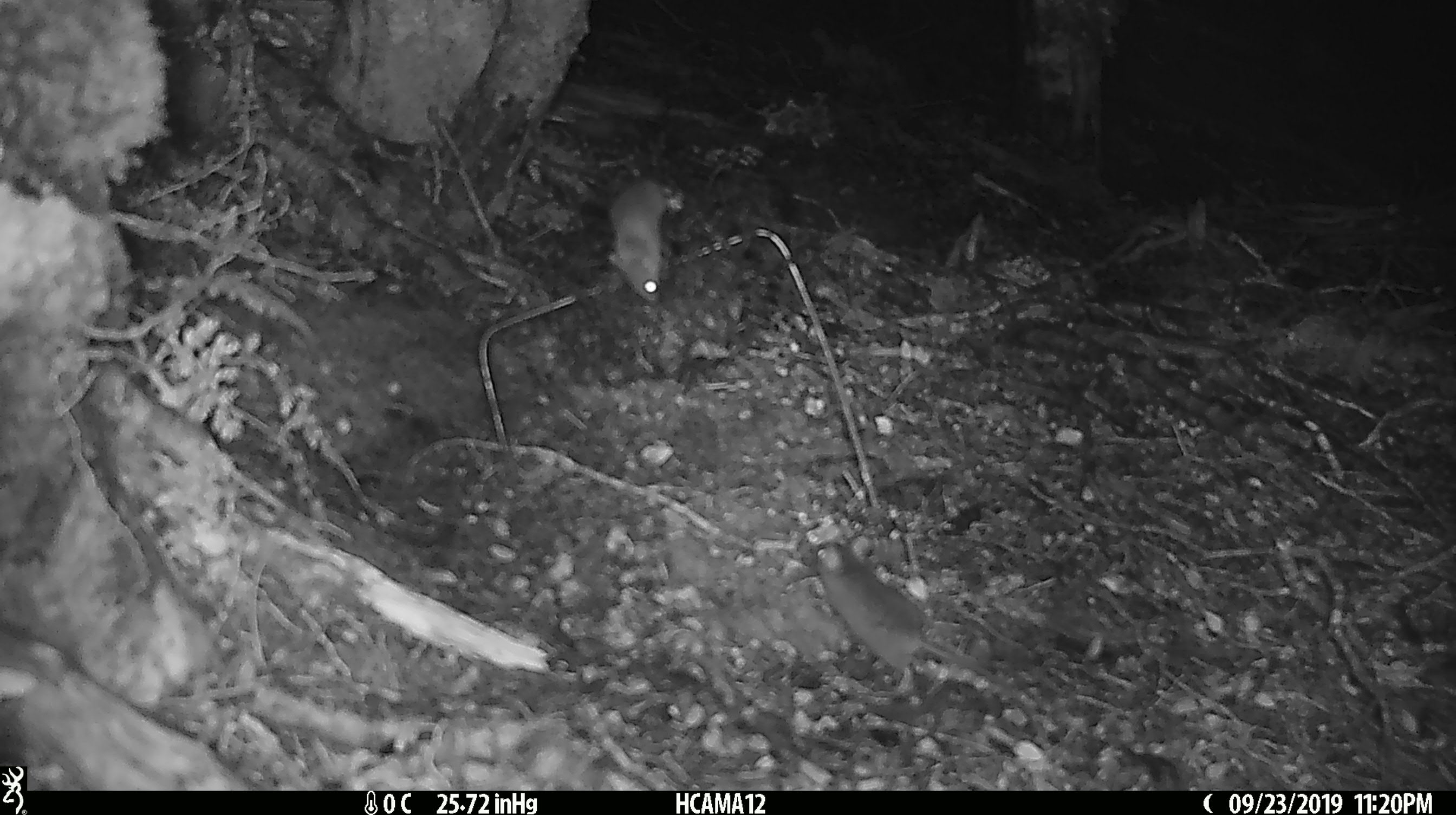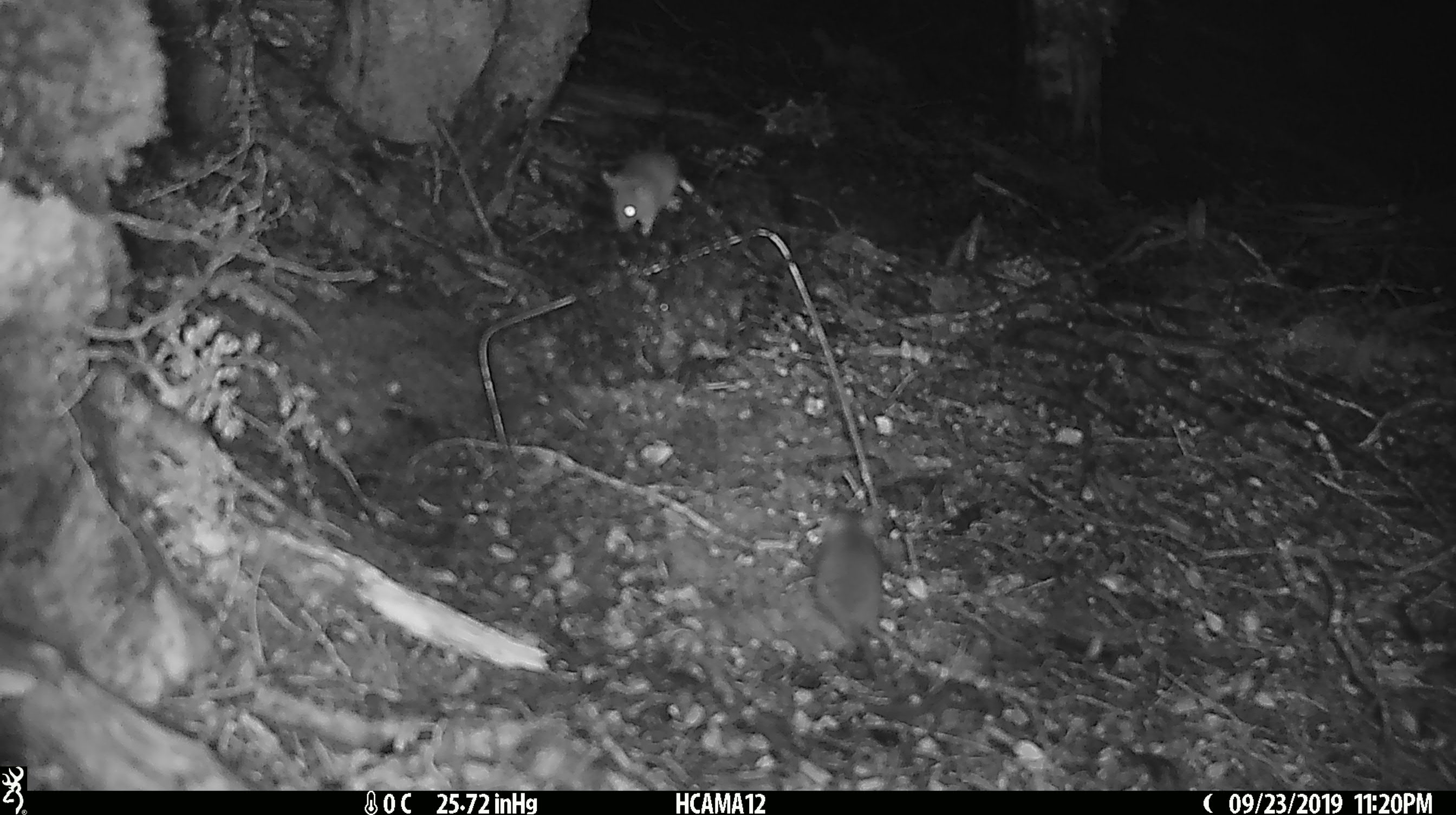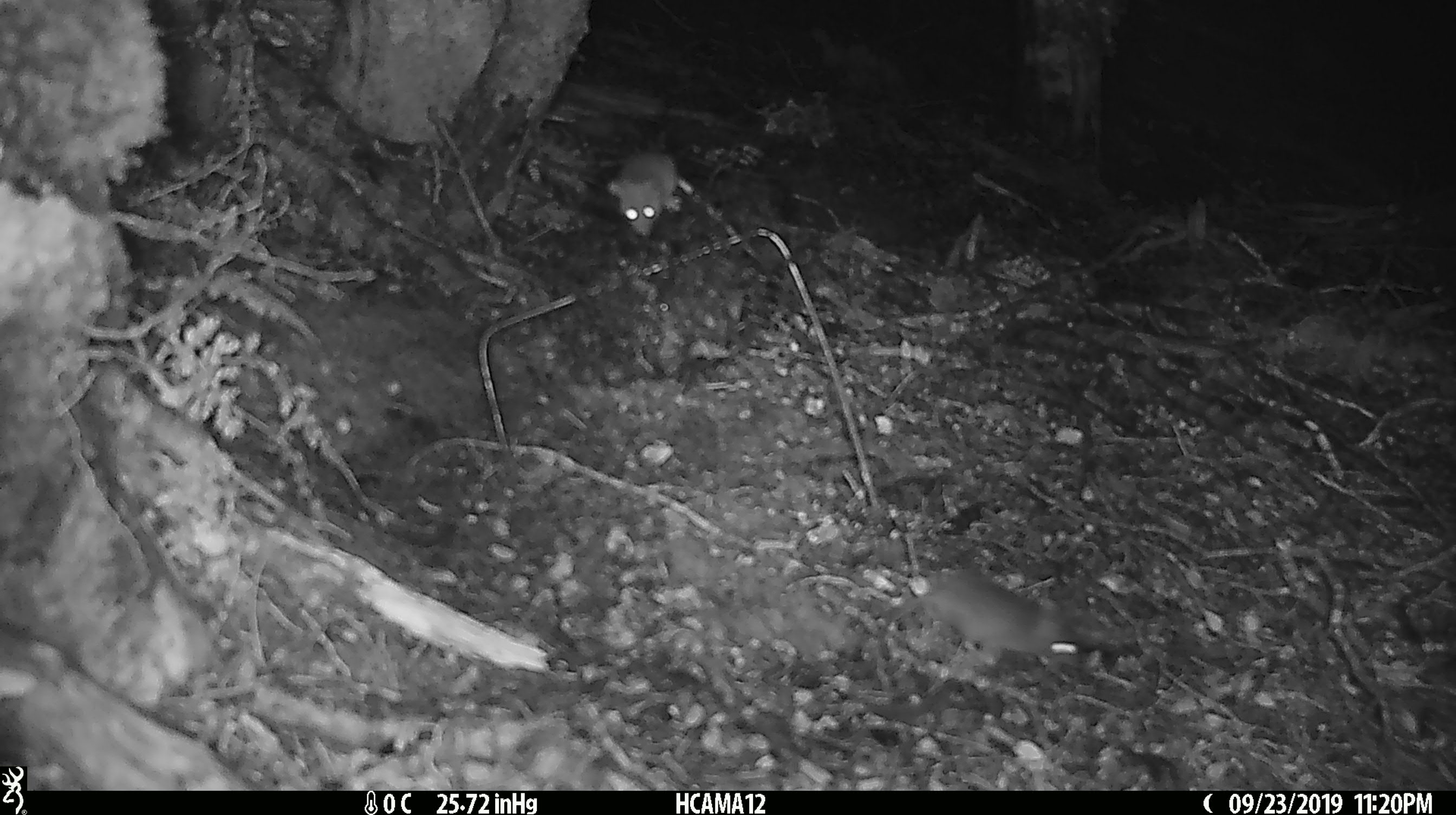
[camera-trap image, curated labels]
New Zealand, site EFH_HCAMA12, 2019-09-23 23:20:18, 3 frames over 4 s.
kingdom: Animalia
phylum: Chordata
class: Mammalia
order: Rodentia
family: Muridae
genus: Mus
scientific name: Mus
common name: mouse